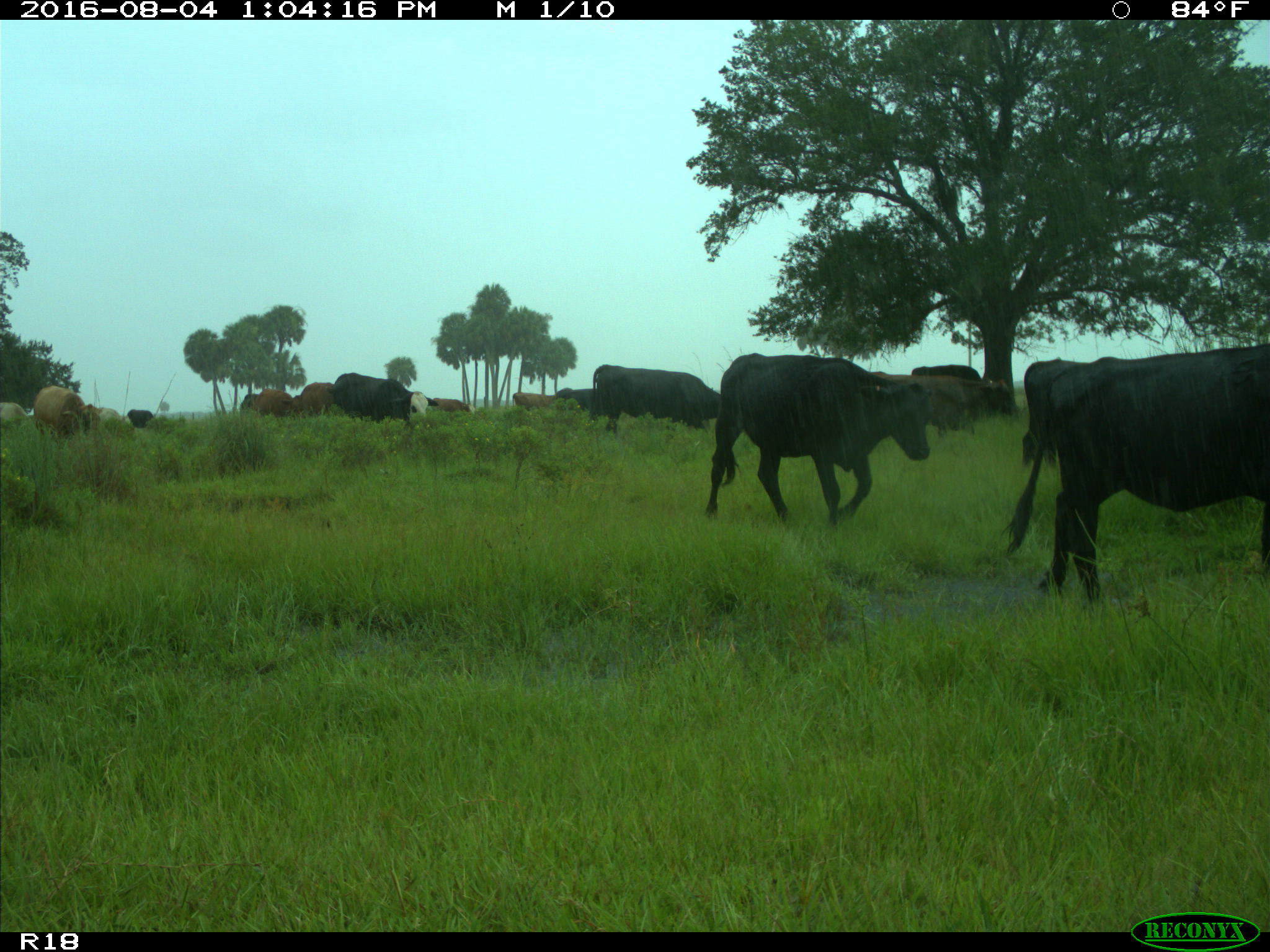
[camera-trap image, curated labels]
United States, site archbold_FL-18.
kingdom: Animalia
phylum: Chordata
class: Mammalia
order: Artiodactyla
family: Bovidae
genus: Bos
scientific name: Bos taurus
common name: domestic cow